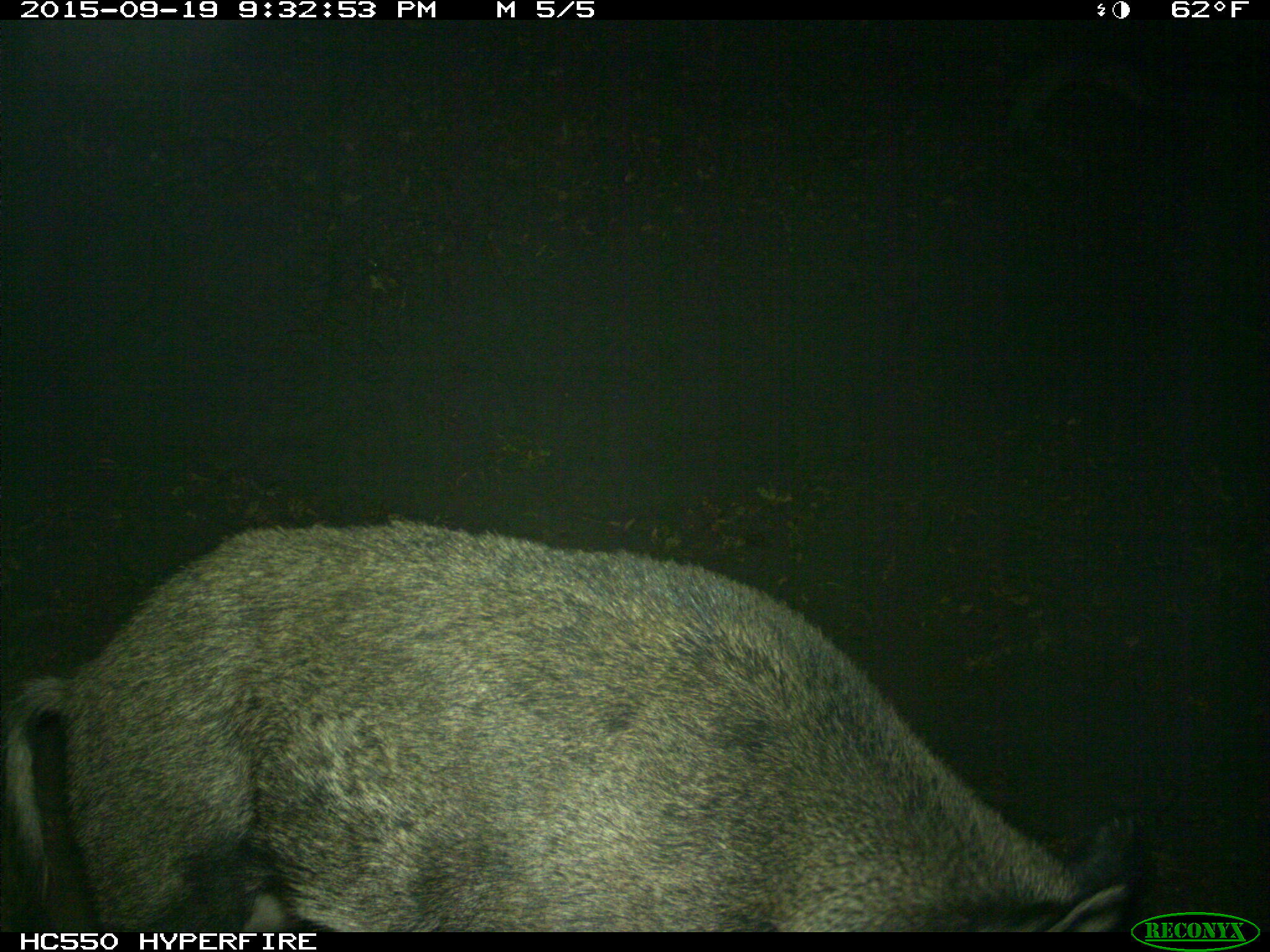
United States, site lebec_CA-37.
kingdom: Animalia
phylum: Chordata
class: Mammalia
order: Artiodactyla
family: Suidae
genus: Sus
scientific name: Sus scrofa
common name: wild boar